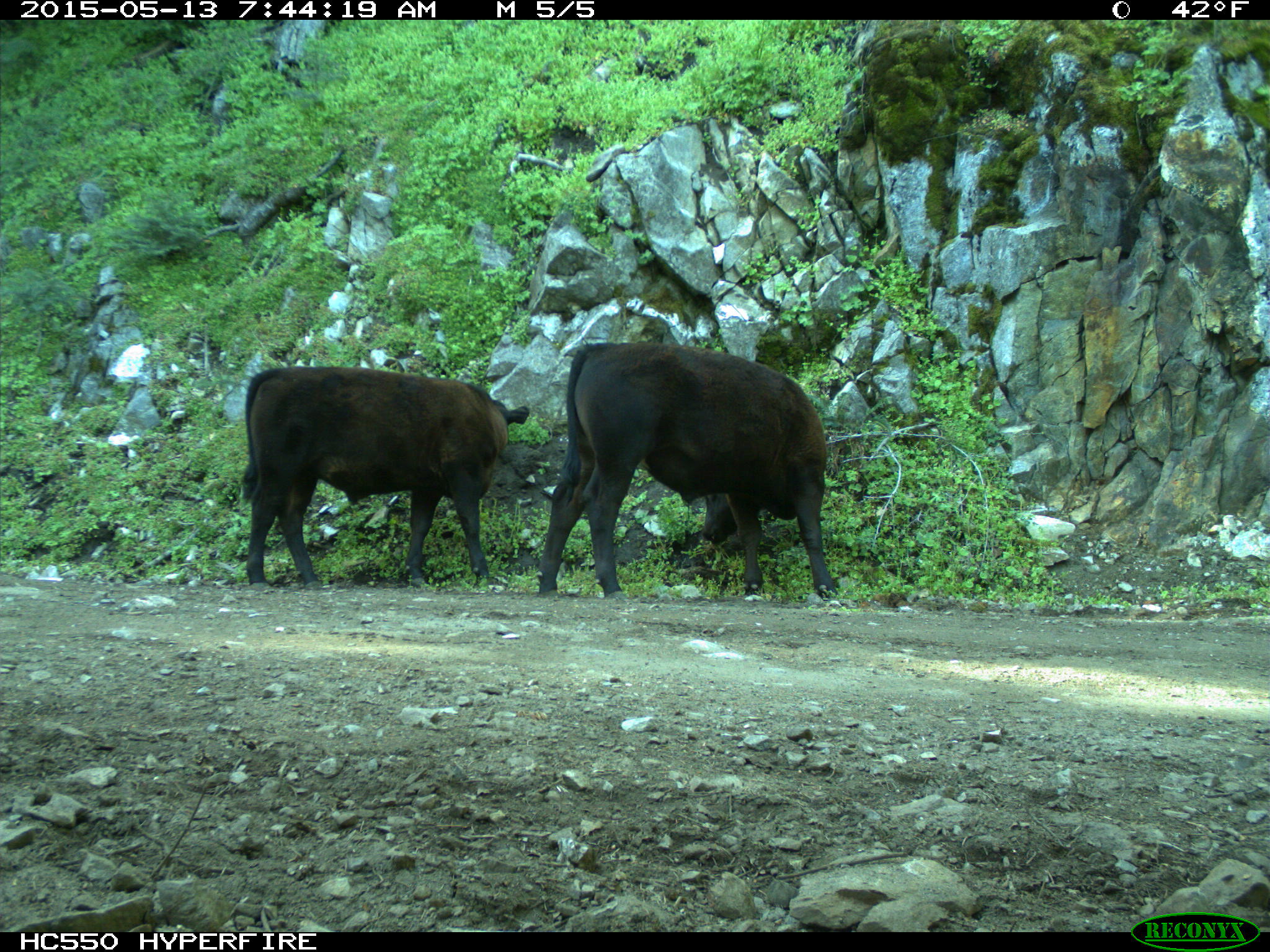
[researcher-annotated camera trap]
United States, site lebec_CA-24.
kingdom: Animalia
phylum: Chordata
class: Mammalia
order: Artiodactyla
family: Bovidae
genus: Bos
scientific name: Bos taurus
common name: domestic cow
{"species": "Bos taurus (domestic cow)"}